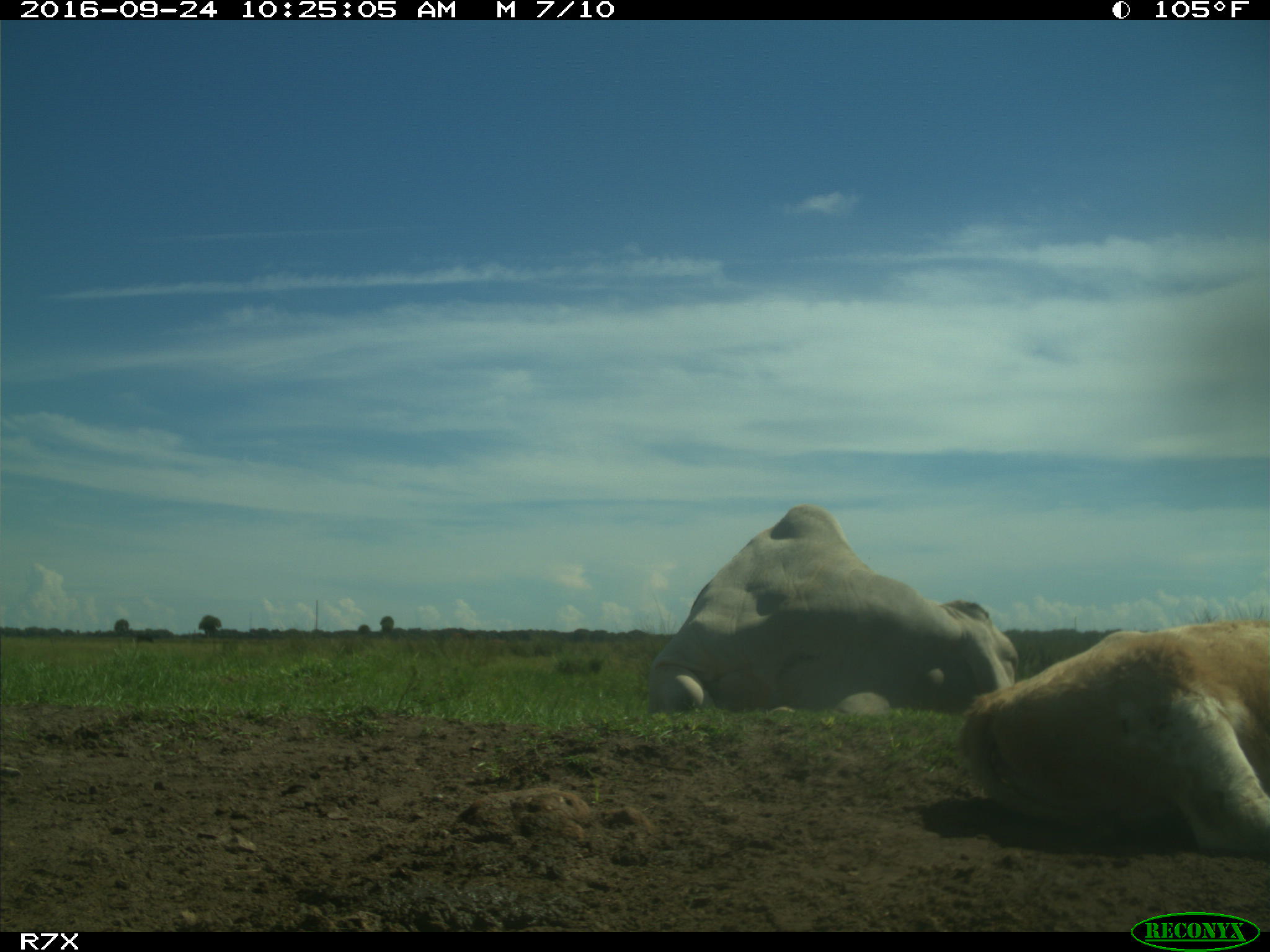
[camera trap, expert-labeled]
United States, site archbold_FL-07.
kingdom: Animalia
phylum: Chordata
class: Mammalia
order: Artiodactyla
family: Bovidae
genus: Bos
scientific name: Bos taurus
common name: domestic cow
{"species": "Bos taurus (domestic cow)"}